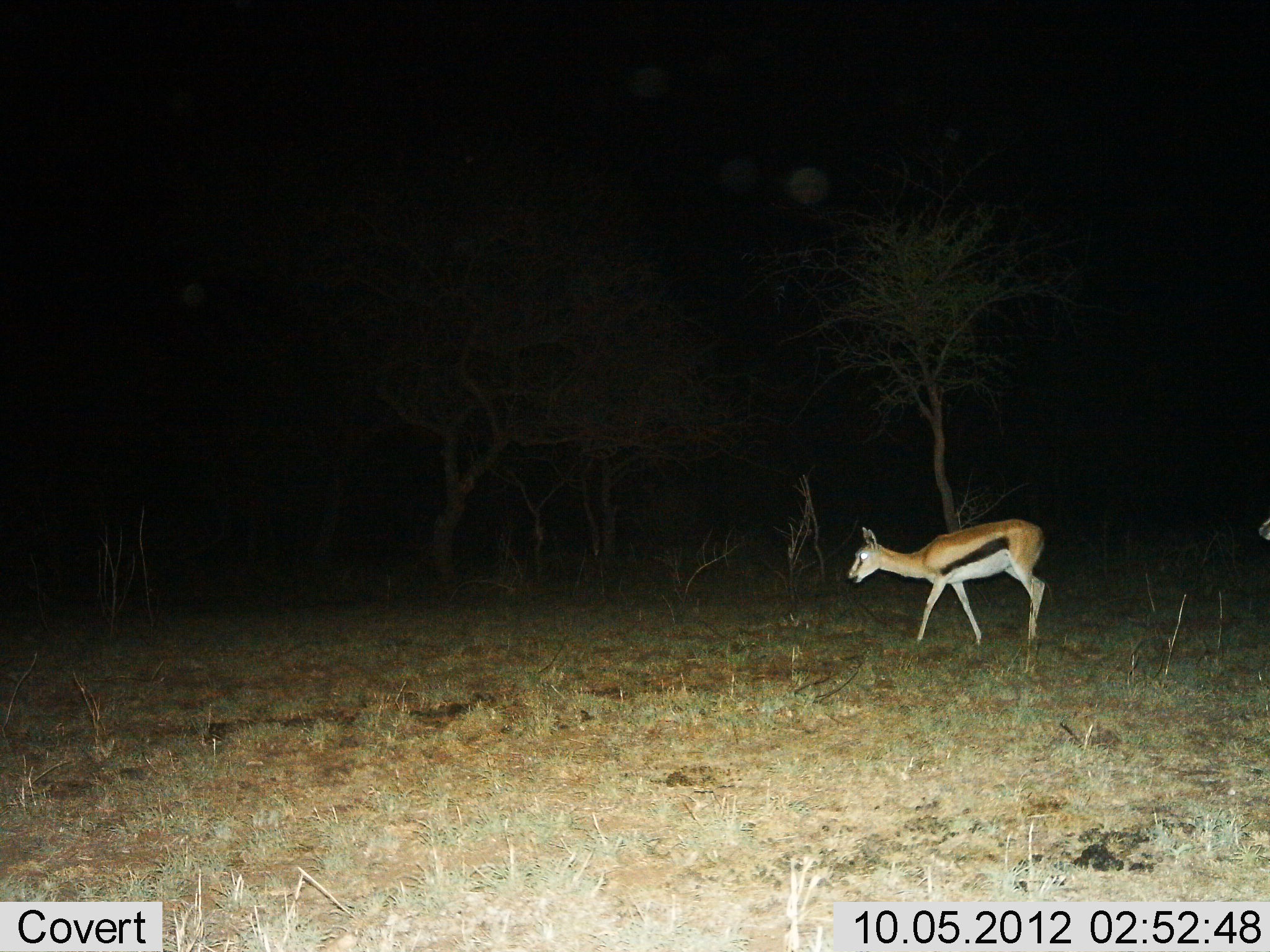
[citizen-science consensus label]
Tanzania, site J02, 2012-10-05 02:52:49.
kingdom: Animalia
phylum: Chordata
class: Mammalia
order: Artiodactyla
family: Bovidae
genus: Eudorcas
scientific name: Eudorcas thomsonii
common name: thomson's gazelle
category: gazellethomsons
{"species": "gazellethomsons (thomson's gazelle) (Eudorcas thomsonii)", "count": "1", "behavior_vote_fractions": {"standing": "40%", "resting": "0%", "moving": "60%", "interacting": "0%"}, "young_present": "0%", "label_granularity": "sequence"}